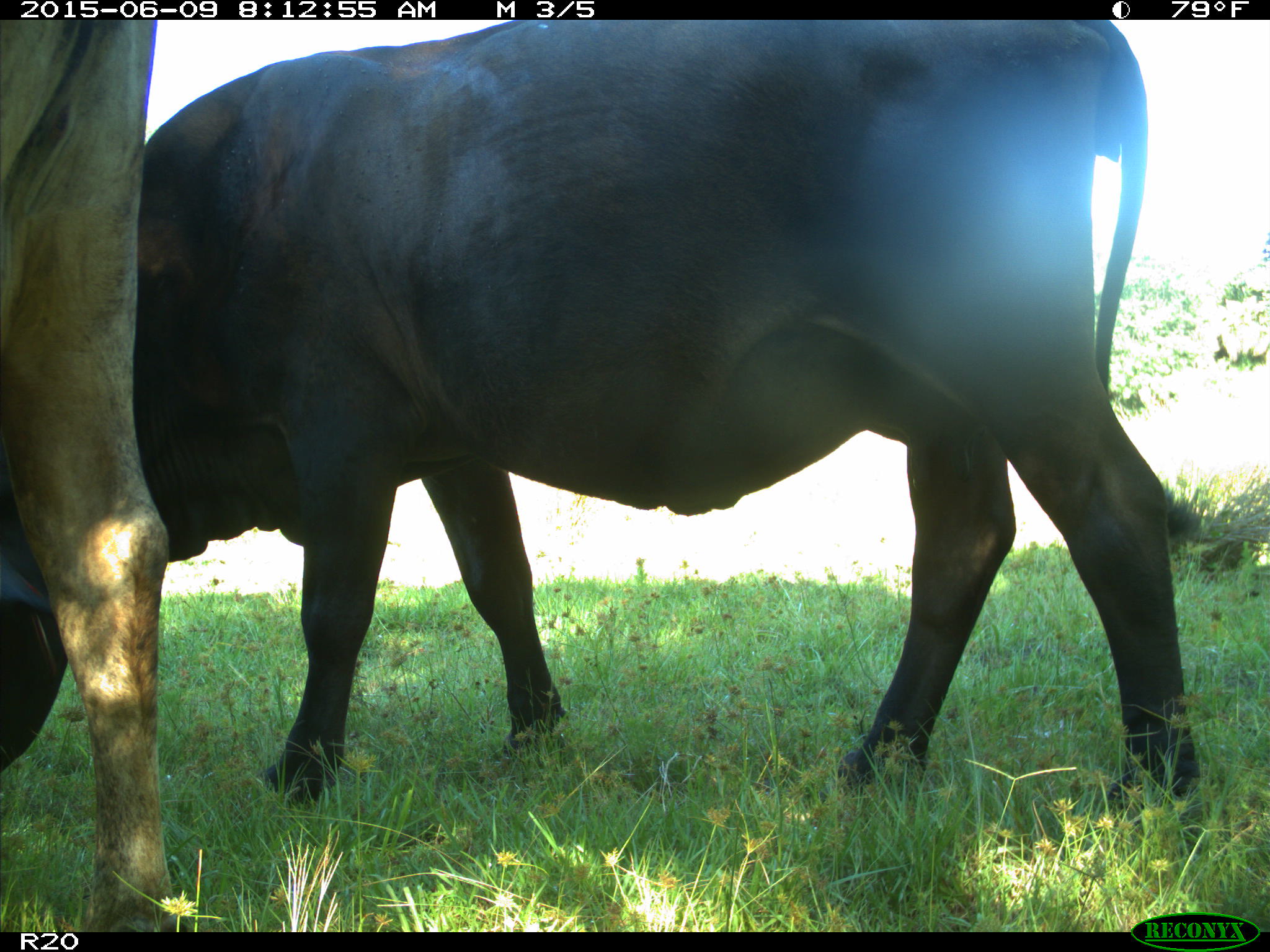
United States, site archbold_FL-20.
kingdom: Animalia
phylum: Chordata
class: Mammalia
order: Artiodactyla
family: Bovidae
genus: Bos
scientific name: Bos taurus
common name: domestic cow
Bos taurus (domestic cow).